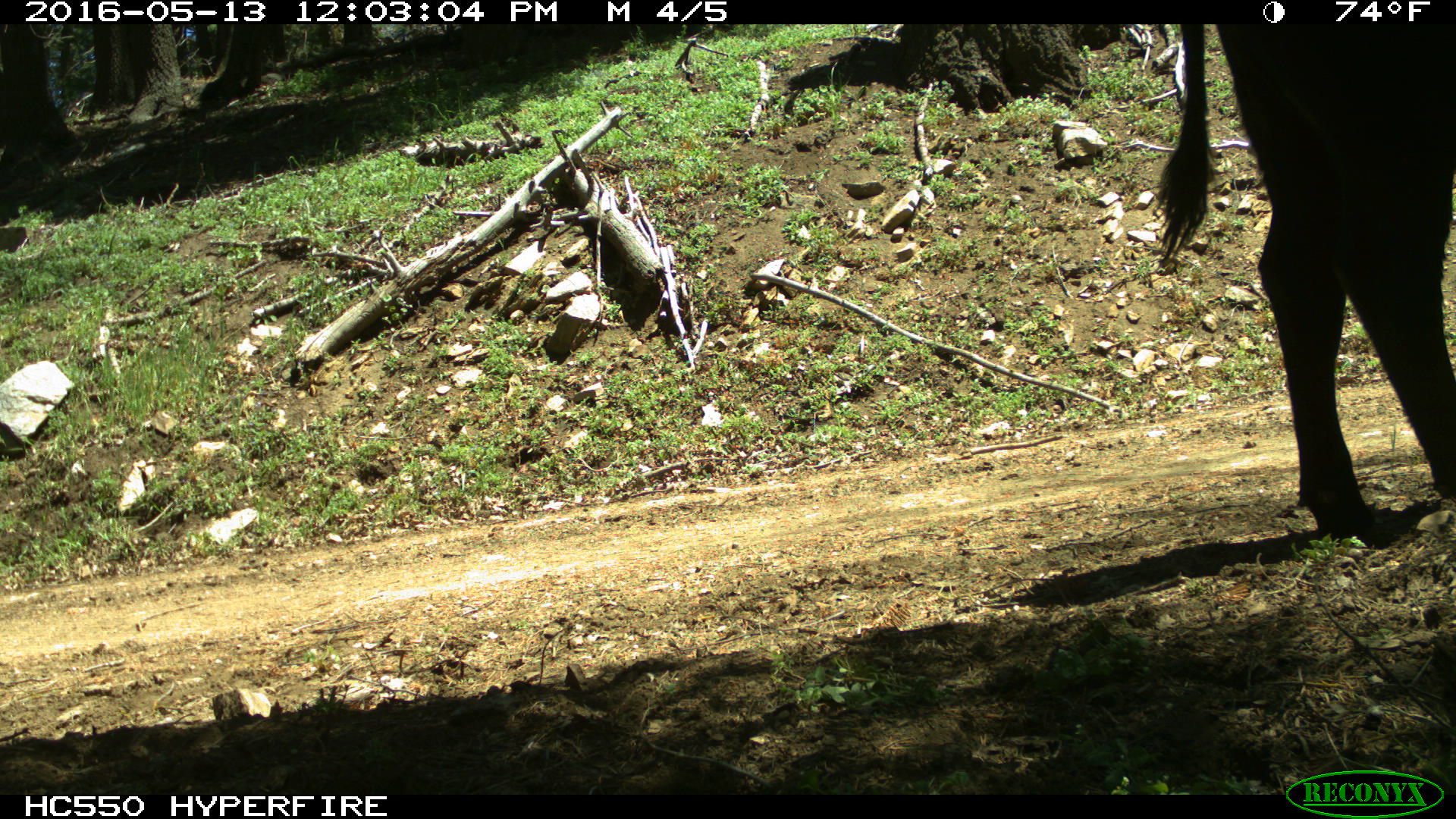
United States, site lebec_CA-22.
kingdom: Animalia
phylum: Chordata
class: Mammalia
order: Artiodactyla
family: Bovidae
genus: Bos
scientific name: Bos taurus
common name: domestic cow